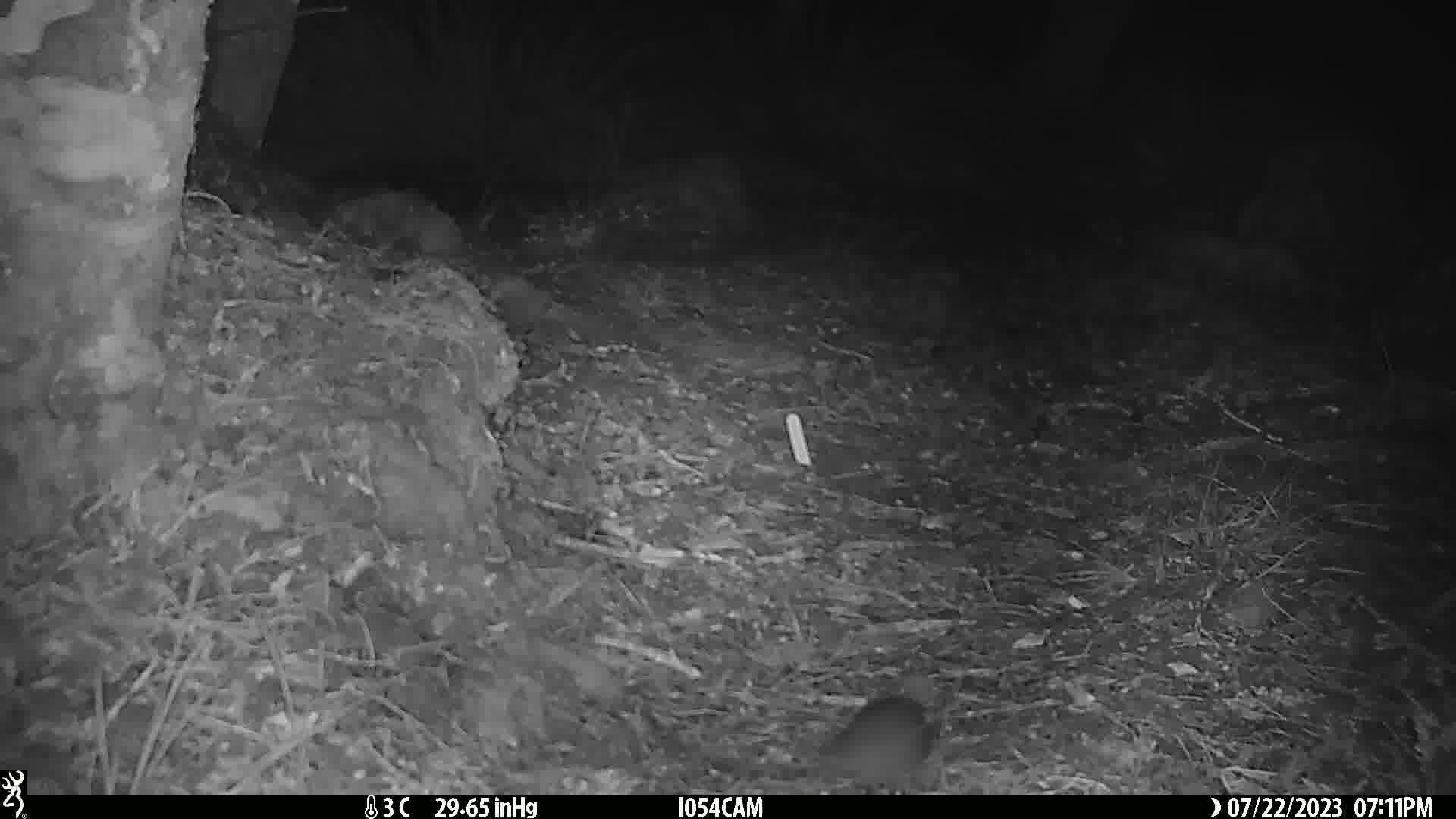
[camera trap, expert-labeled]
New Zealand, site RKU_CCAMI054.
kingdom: Animalia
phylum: Chordata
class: Mammalia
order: Rodentia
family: Muridae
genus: Rattus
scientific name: Rattus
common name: rat